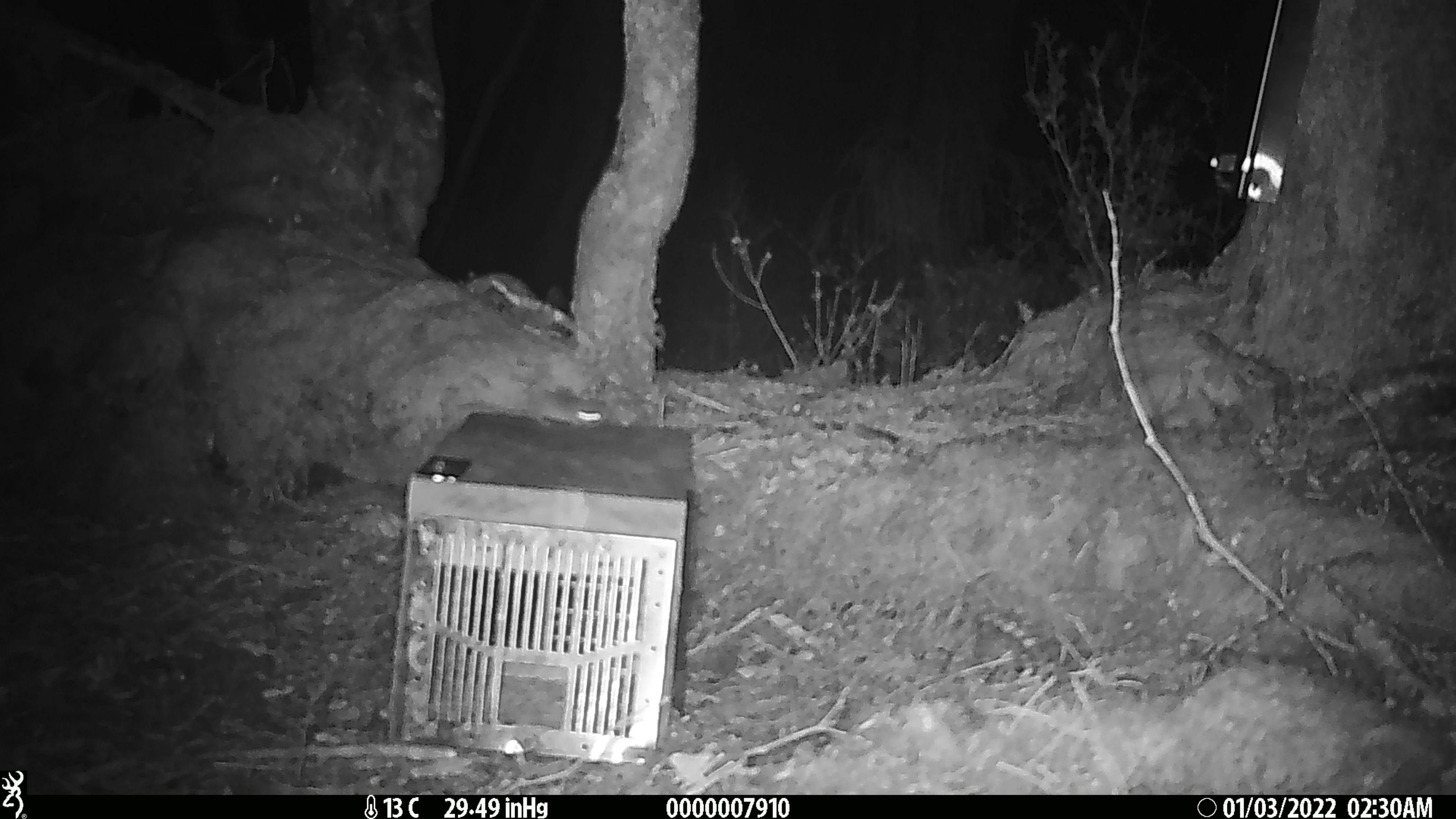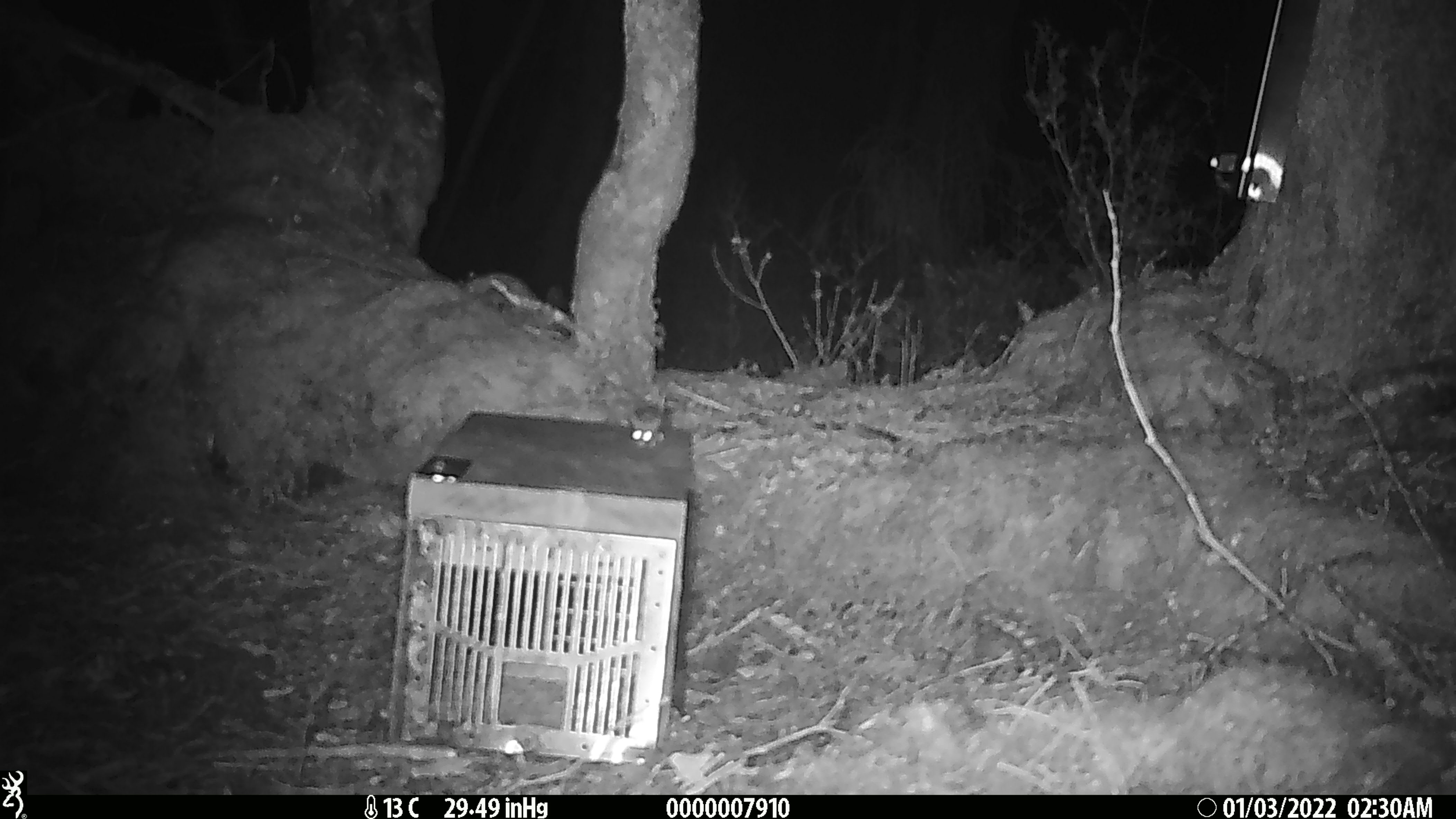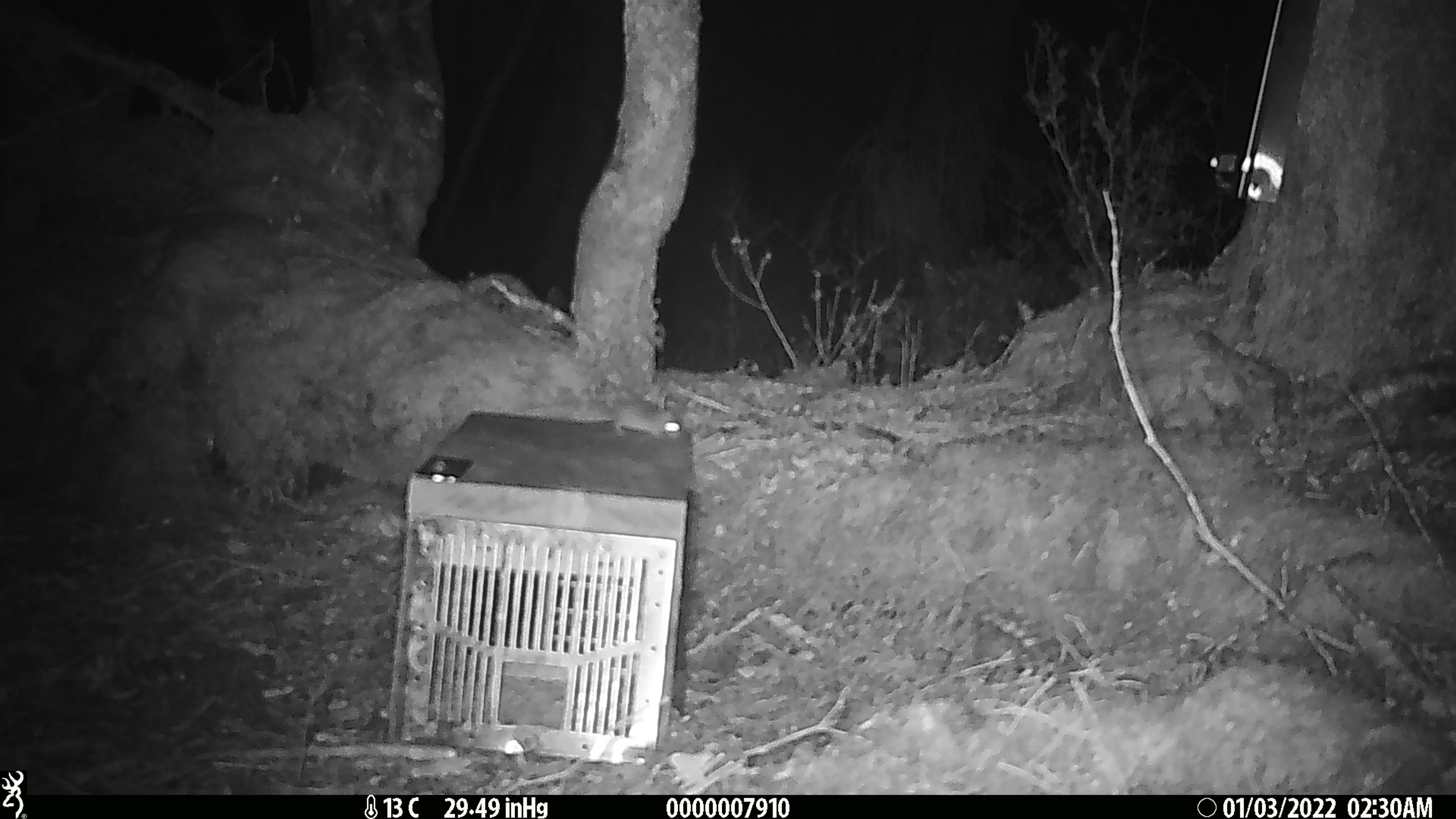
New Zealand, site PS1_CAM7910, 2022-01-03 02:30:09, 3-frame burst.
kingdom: Animalia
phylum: Chordata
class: Mammalia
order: Rodentia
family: Muridae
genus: Mus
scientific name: Mus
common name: mouse